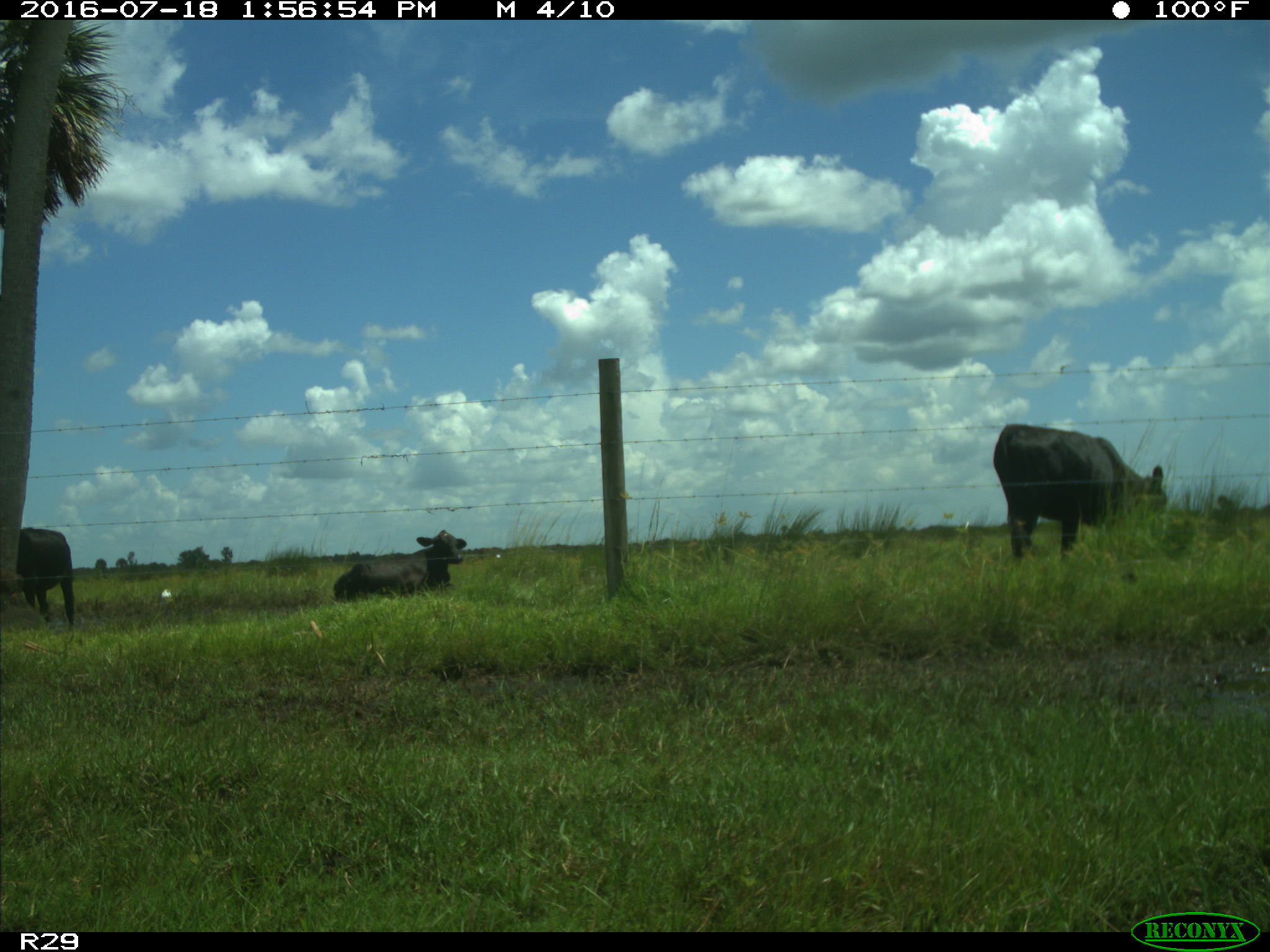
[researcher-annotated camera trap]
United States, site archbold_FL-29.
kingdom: Animalia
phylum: Chordata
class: Mammalia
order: Artiodactyla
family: Bovidae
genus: Bos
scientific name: Bos taurus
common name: domestic cow